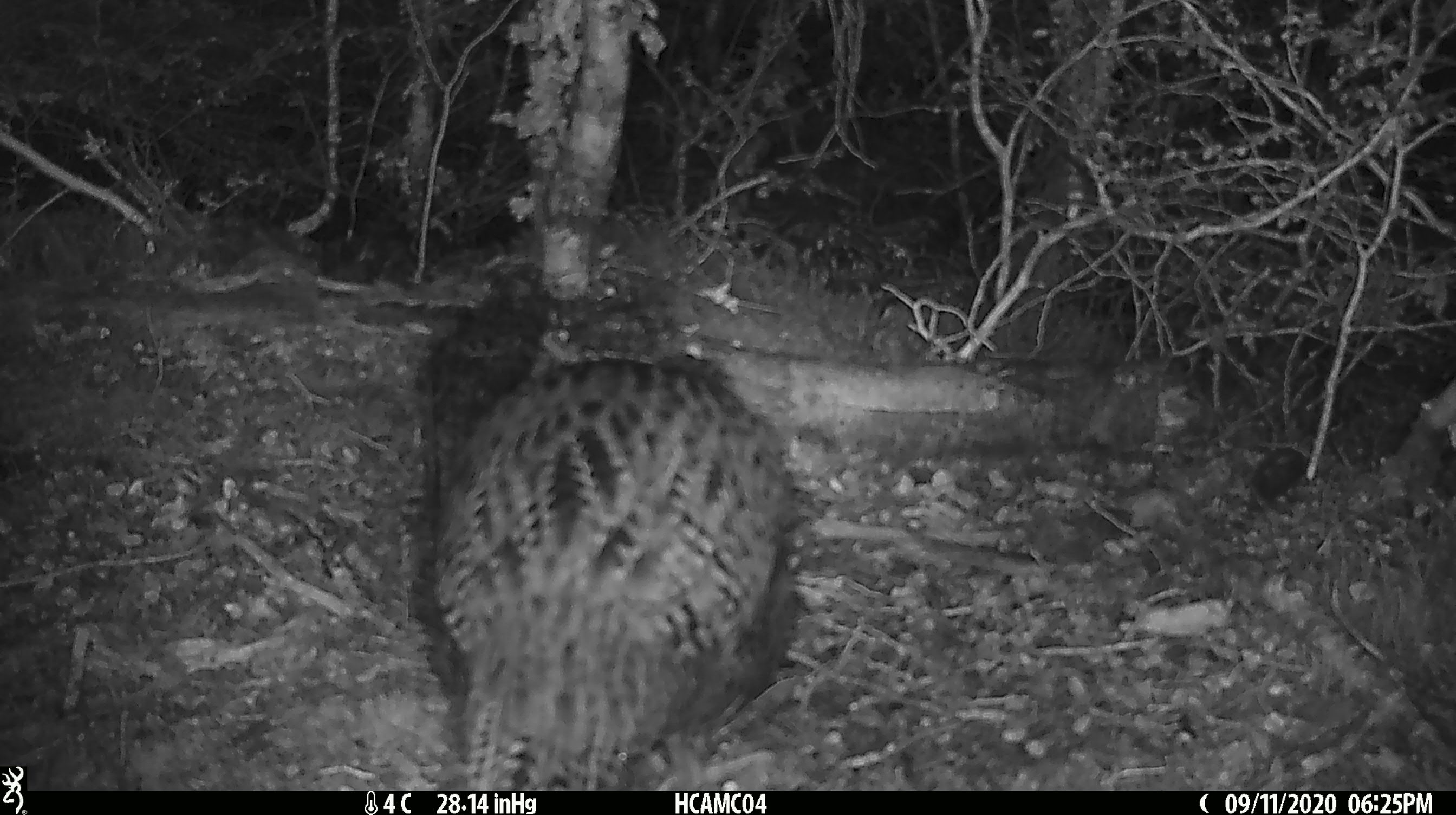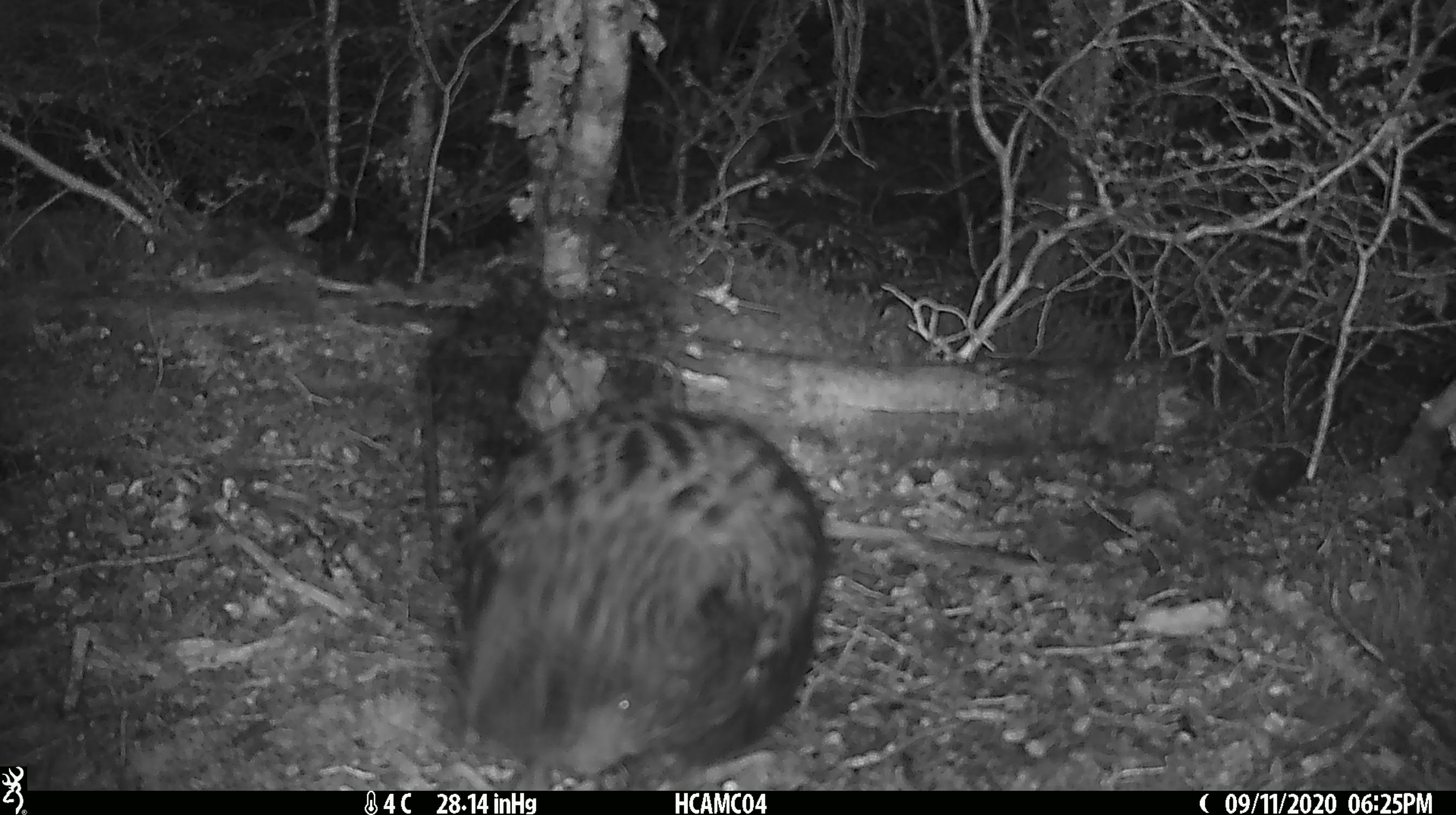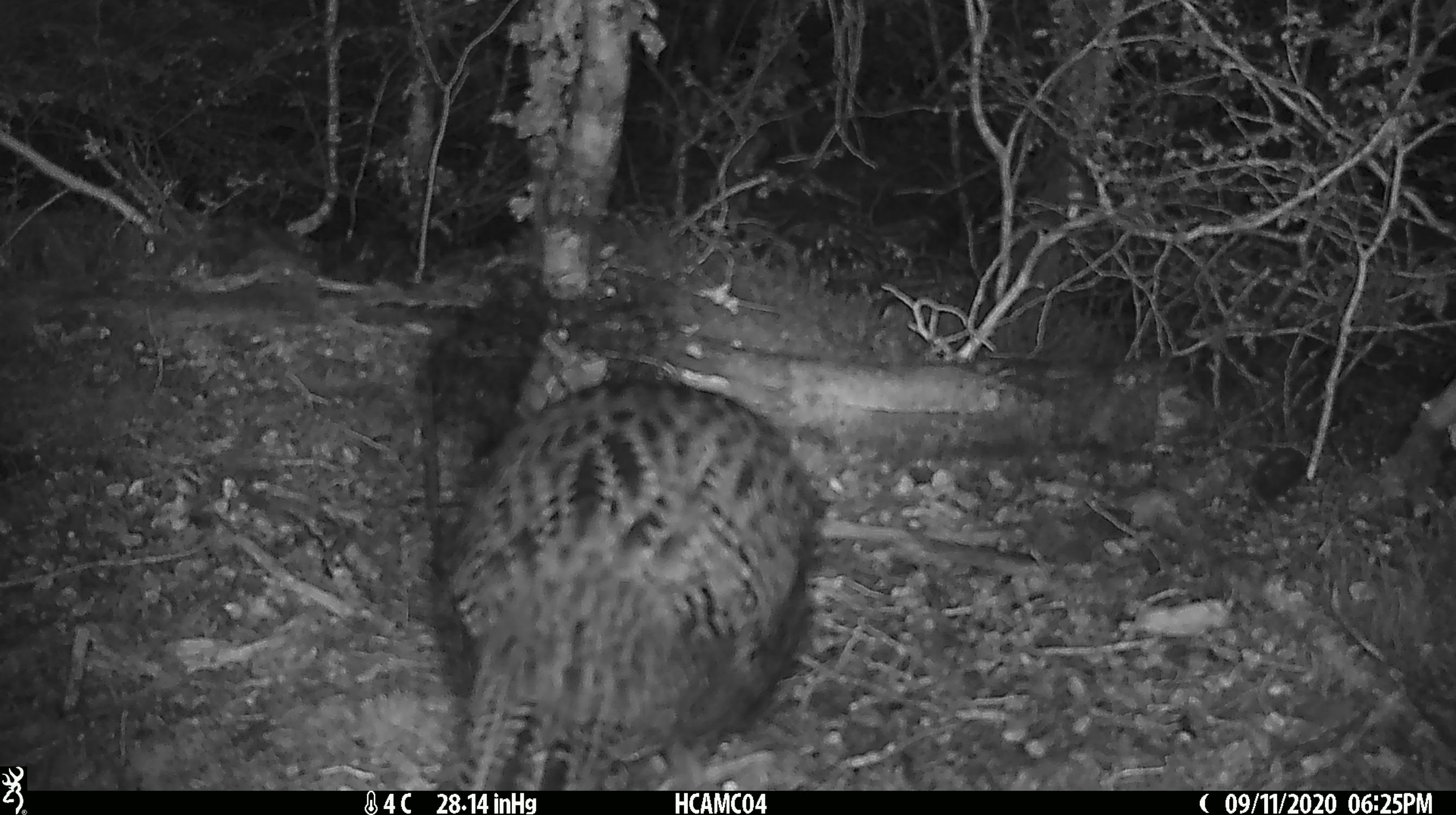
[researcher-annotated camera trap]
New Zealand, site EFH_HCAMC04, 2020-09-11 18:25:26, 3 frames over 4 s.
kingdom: Animalia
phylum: Chordata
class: Aves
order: Gruiformes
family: Rallidae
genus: Gallirallus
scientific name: Gallirallus australis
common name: weka